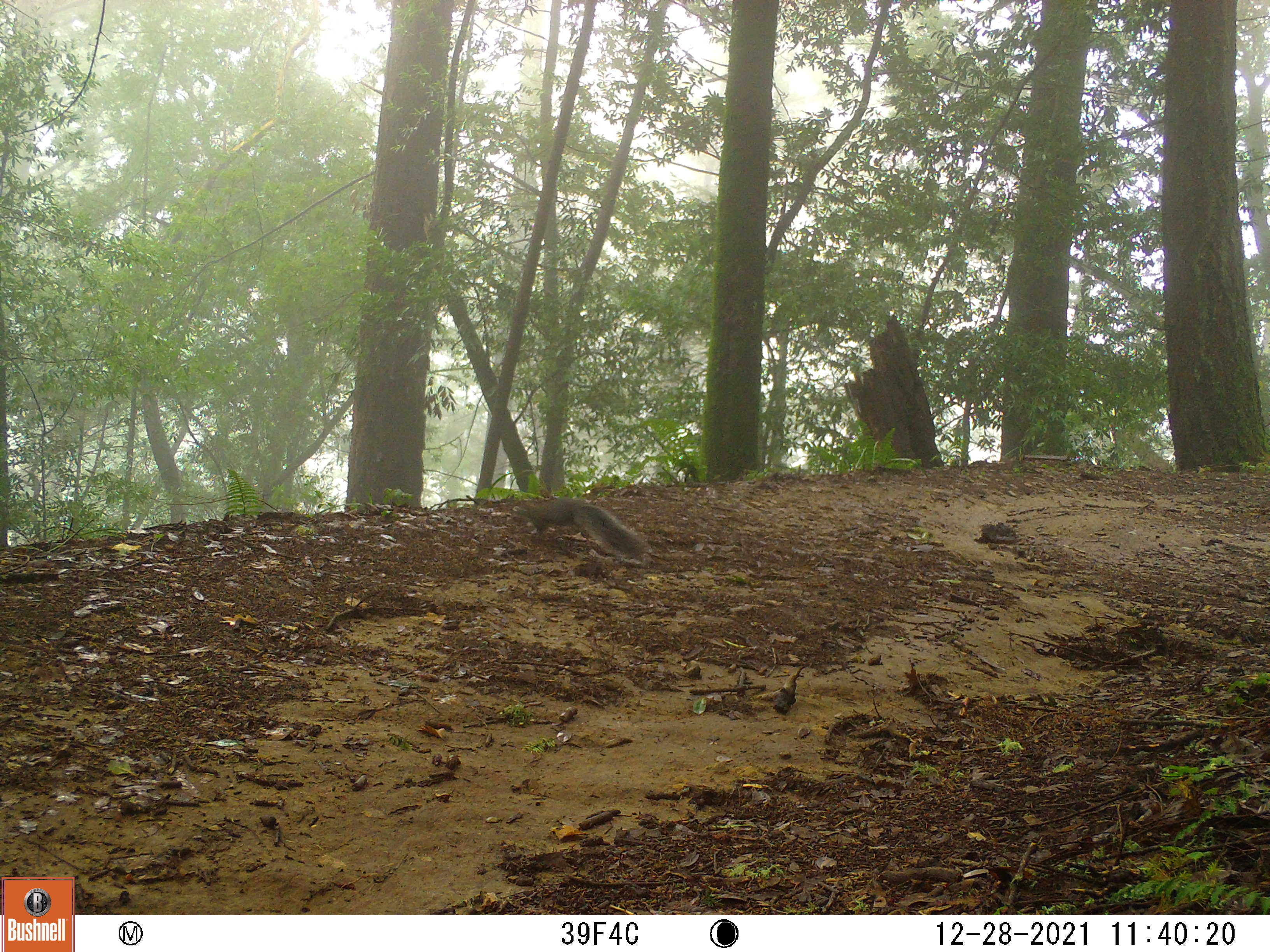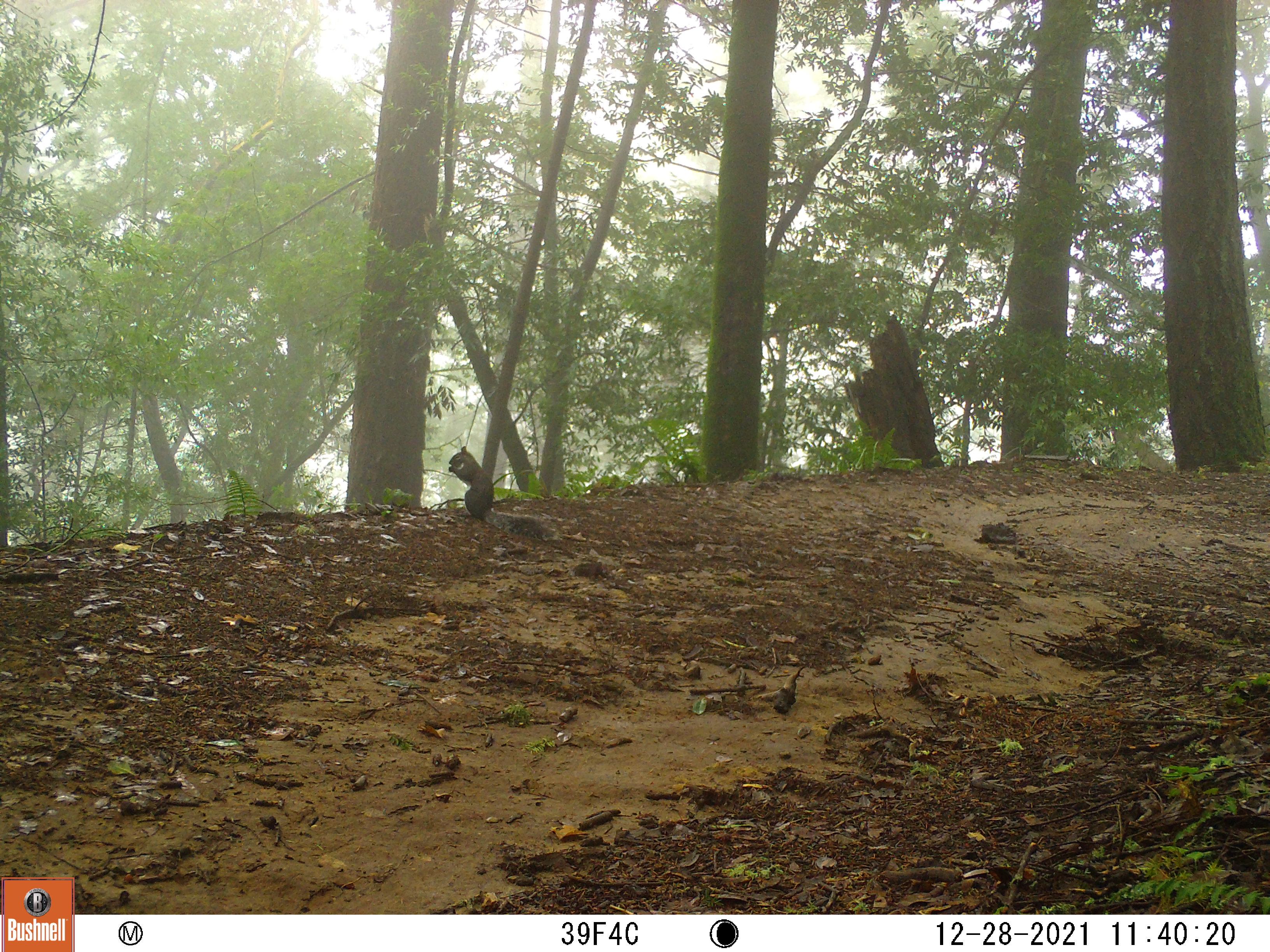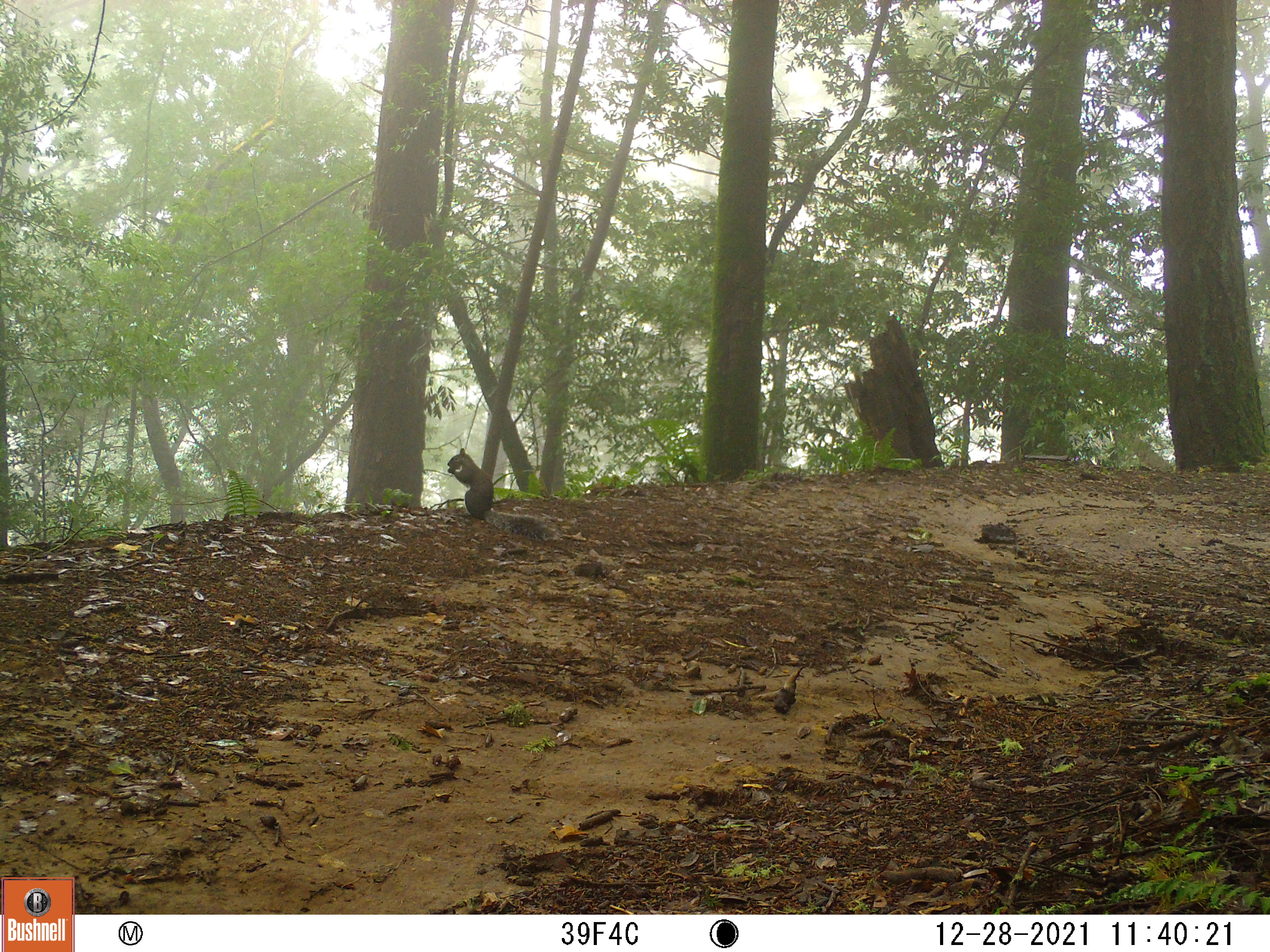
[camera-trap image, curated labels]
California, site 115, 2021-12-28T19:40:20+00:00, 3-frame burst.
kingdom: Animalia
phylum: Chordata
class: Mammalia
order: Rodentia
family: Sciuridae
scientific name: Sciuridae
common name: squirrel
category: unknown squirrel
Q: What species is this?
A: Unknown squirrel (squirrel) (Sciuridae).